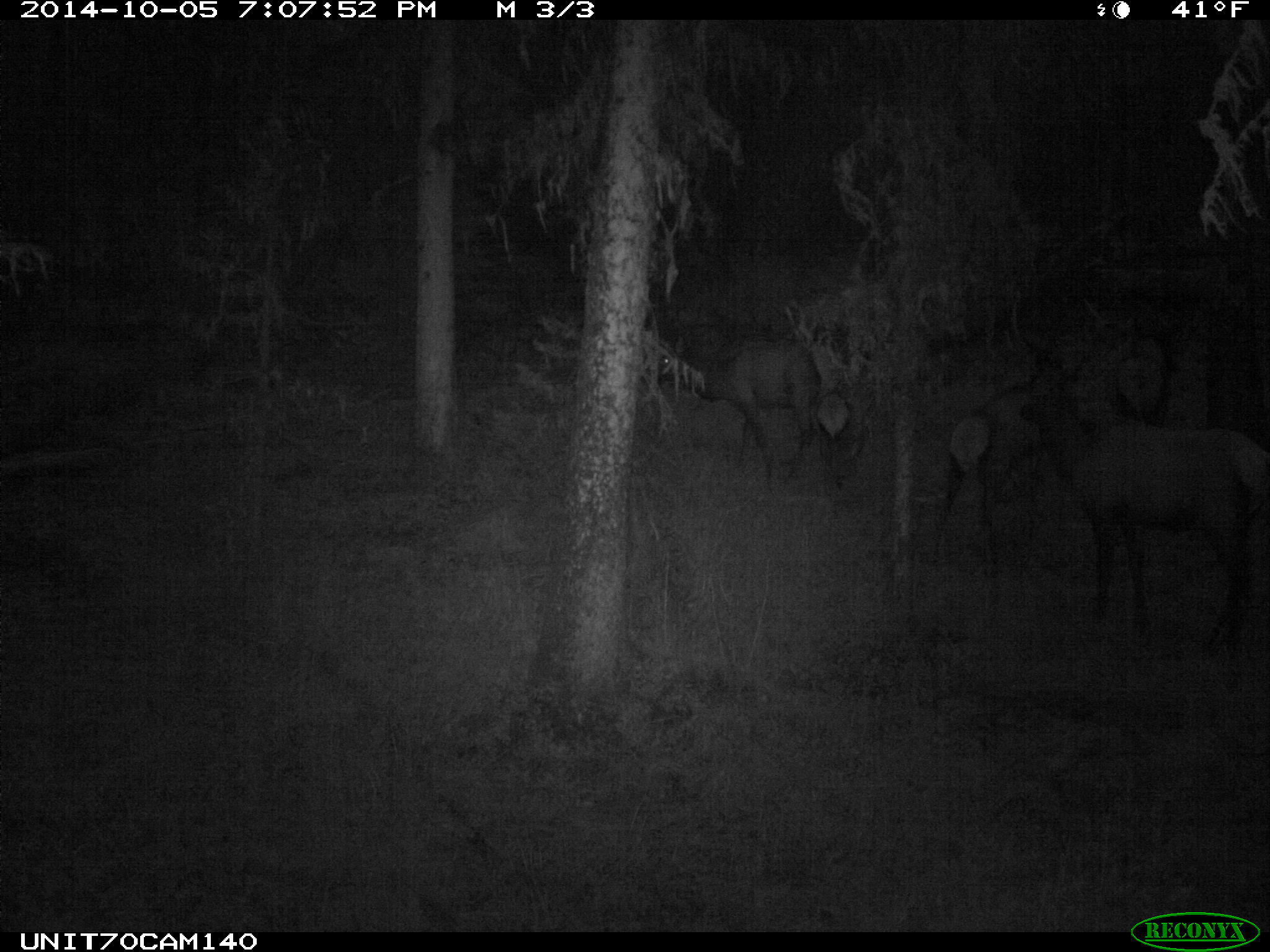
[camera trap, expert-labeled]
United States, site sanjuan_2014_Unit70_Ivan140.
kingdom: Animalia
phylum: Chordata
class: Mammalia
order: Artiodactyla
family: Cervidae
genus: Cervus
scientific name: Cervus elaphus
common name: red deer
Cervus elaphus (red deer).